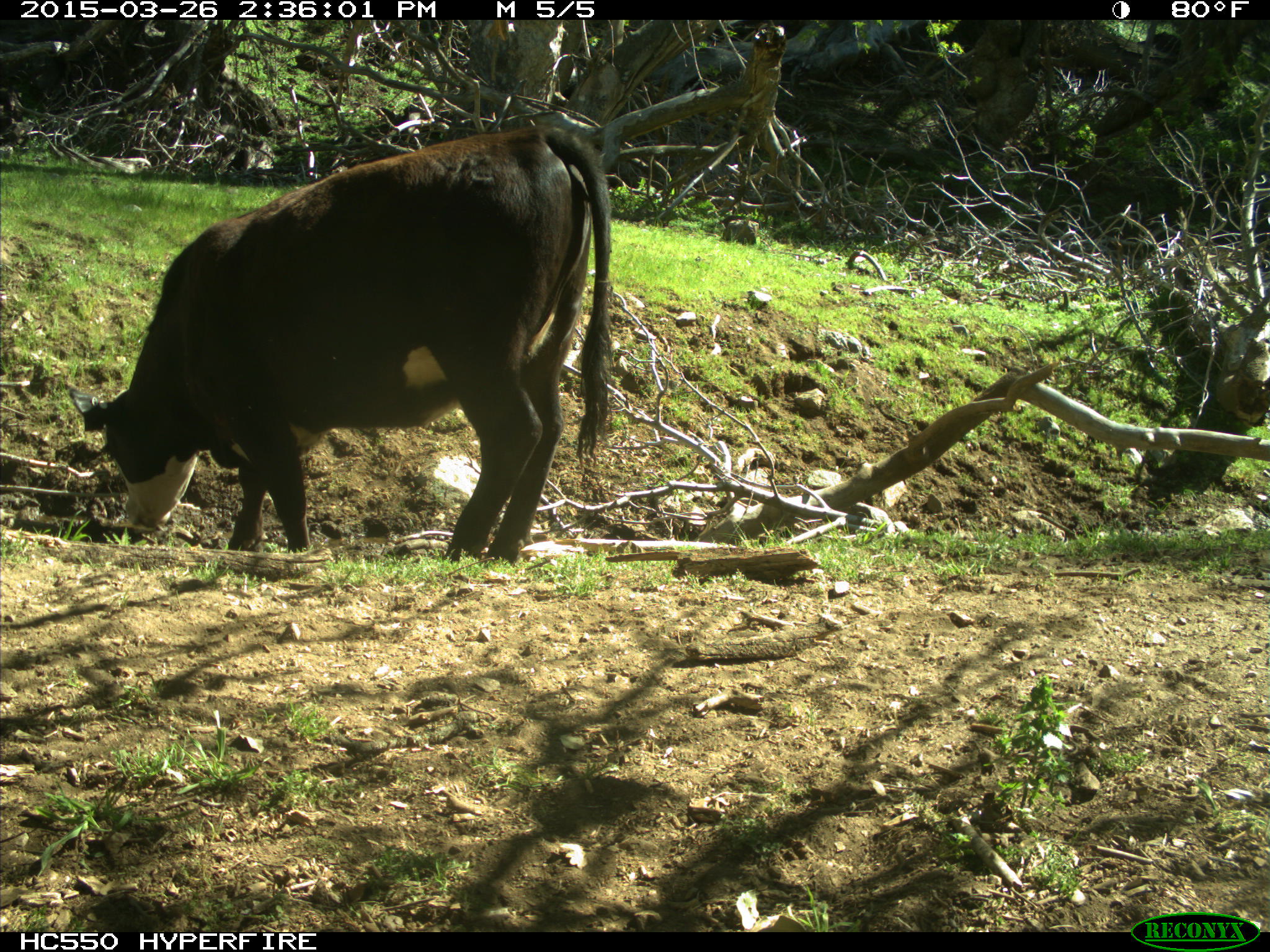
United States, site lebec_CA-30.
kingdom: Animalia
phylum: Chordata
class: Mammalia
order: Artiodactyla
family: Bovidae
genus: Bos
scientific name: Bos taurus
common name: domestic cow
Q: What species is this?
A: Bos taurus (domestic cow).